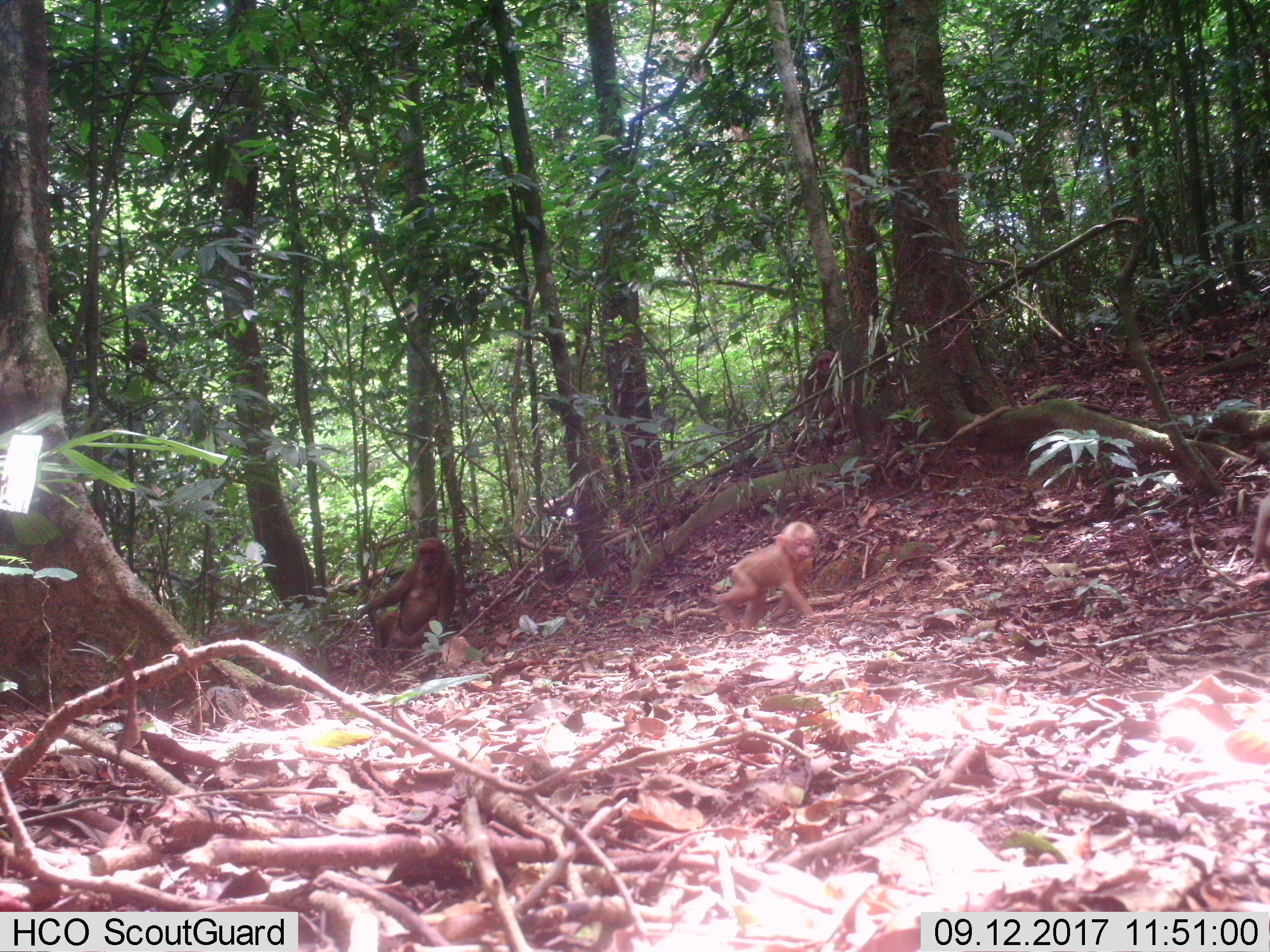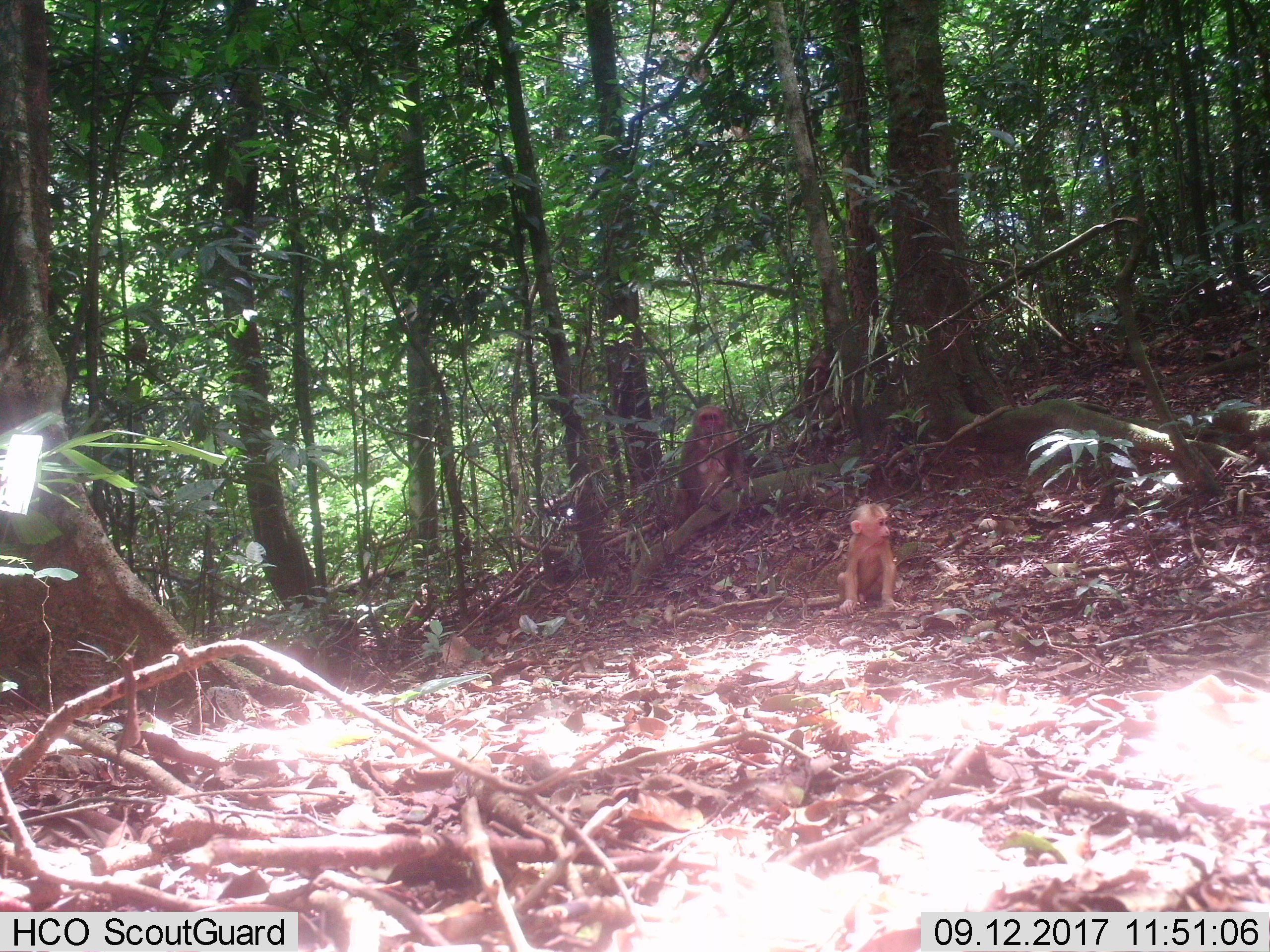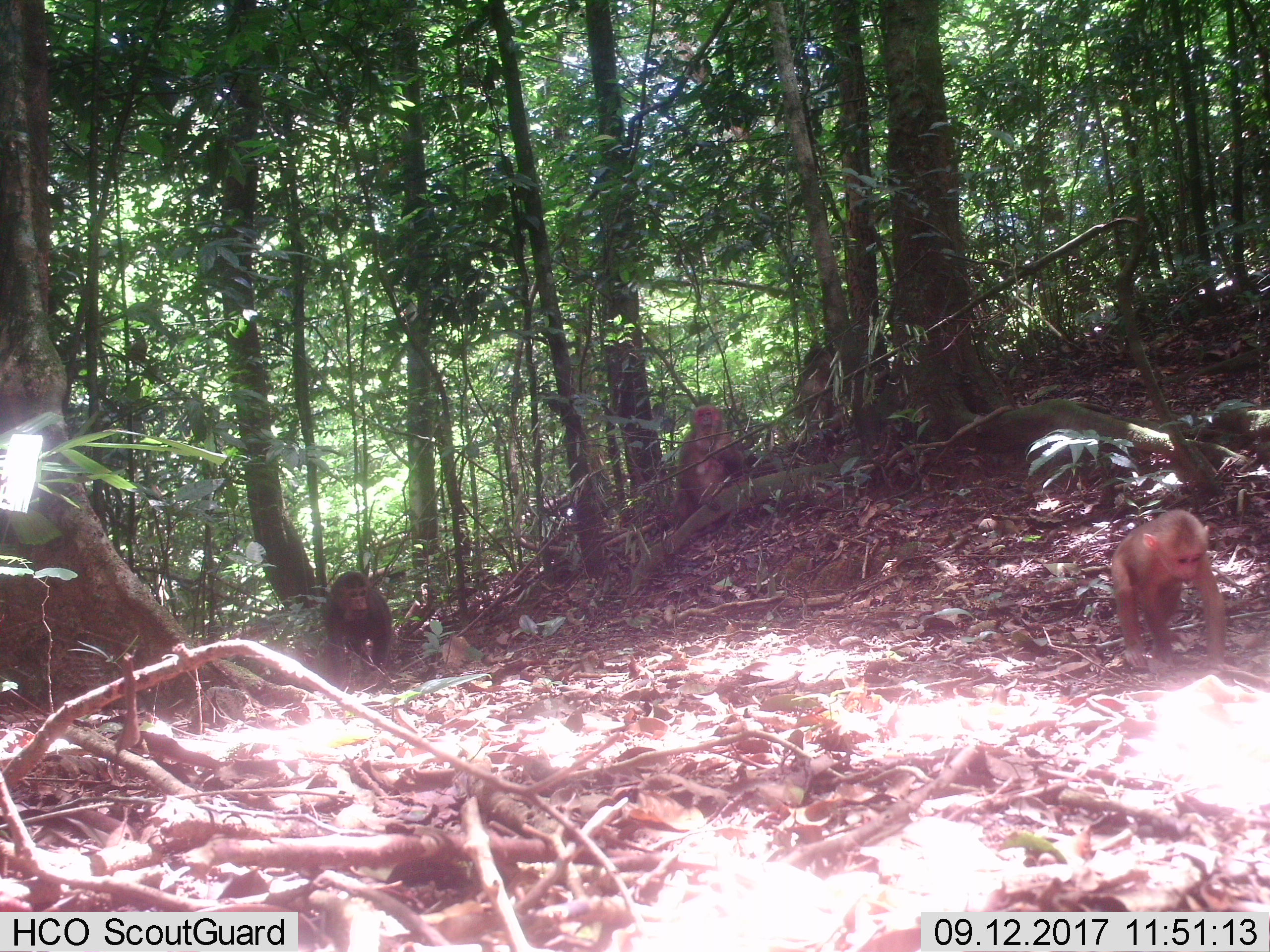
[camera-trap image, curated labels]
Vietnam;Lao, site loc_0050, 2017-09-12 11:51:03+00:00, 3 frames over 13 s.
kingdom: Animalia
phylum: Chordata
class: Mammalia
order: Primates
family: Cercopithecidae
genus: Macaca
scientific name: Macaca arctoides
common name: stump-tailed macaque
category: stump tailed macaque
Stump tailed macaque (stump-tailed macaque) (Macaca arctoides). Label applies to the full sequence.